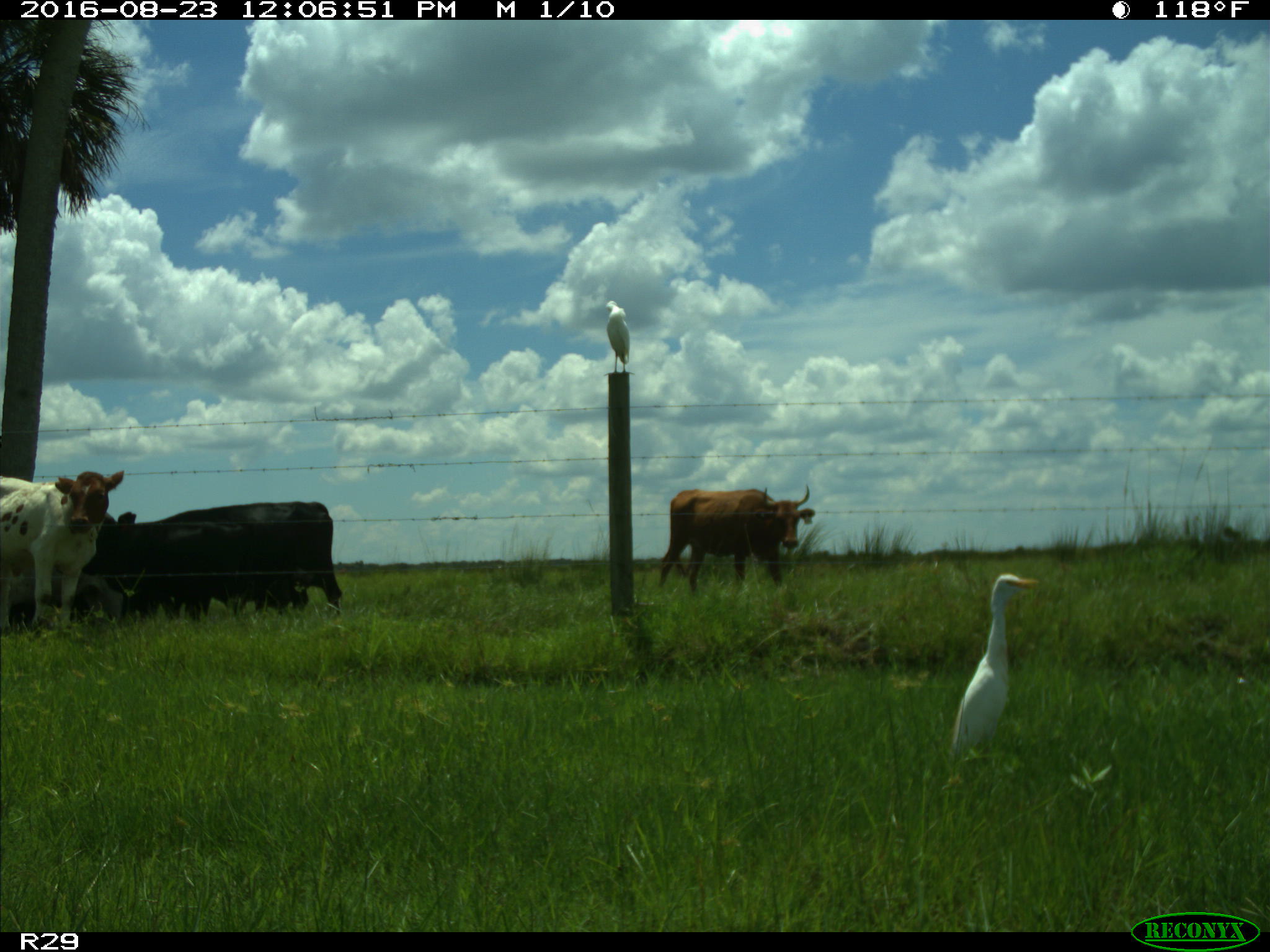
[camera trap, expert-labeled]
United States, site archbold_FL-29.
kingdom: Animalia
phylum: Chordata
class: Mammalia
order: Artiodactyla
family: Bovidae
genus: Bos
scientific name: Bos taurus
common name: domestic cow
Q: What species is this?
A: Bos taurus (domestic cow).